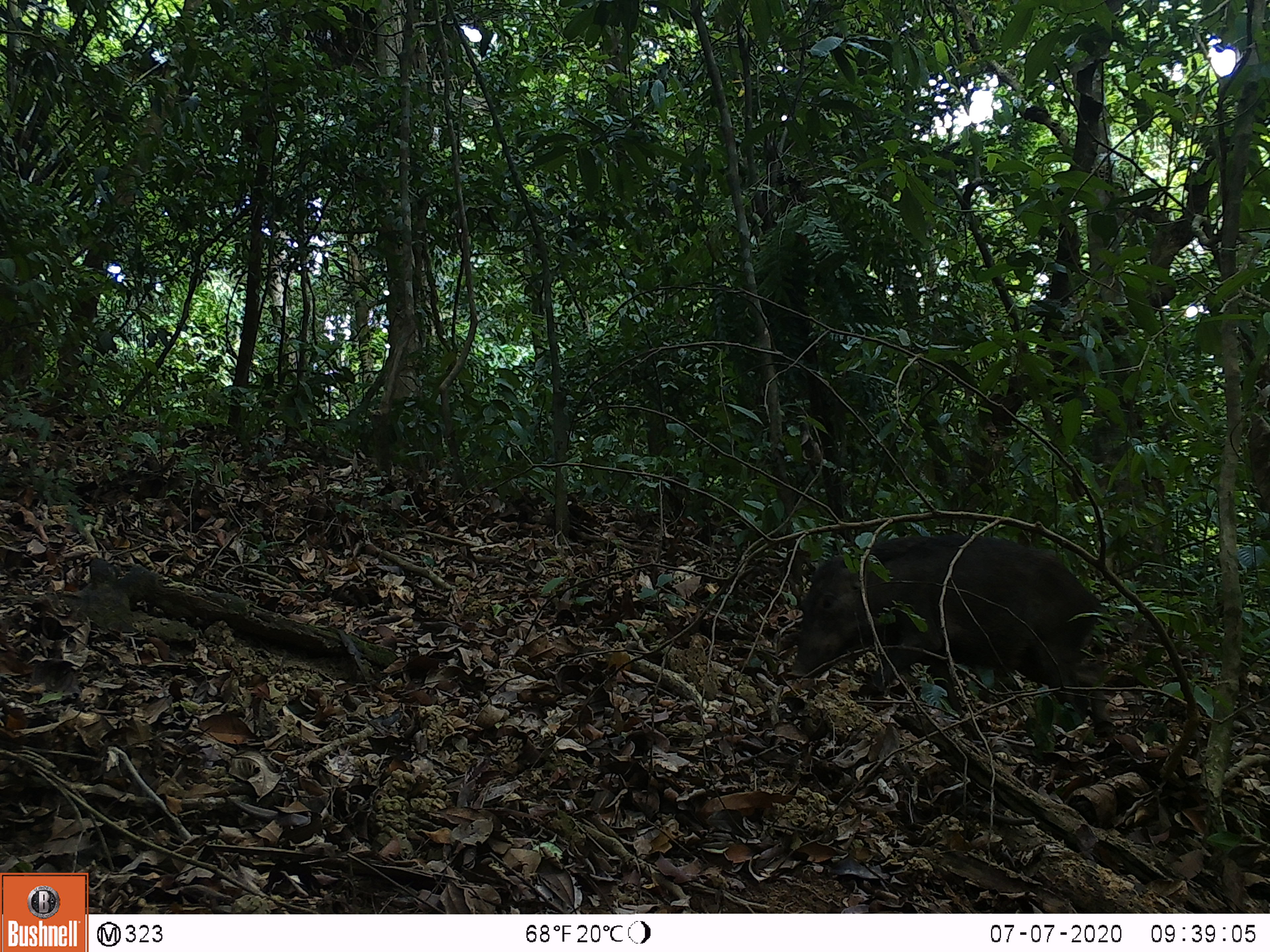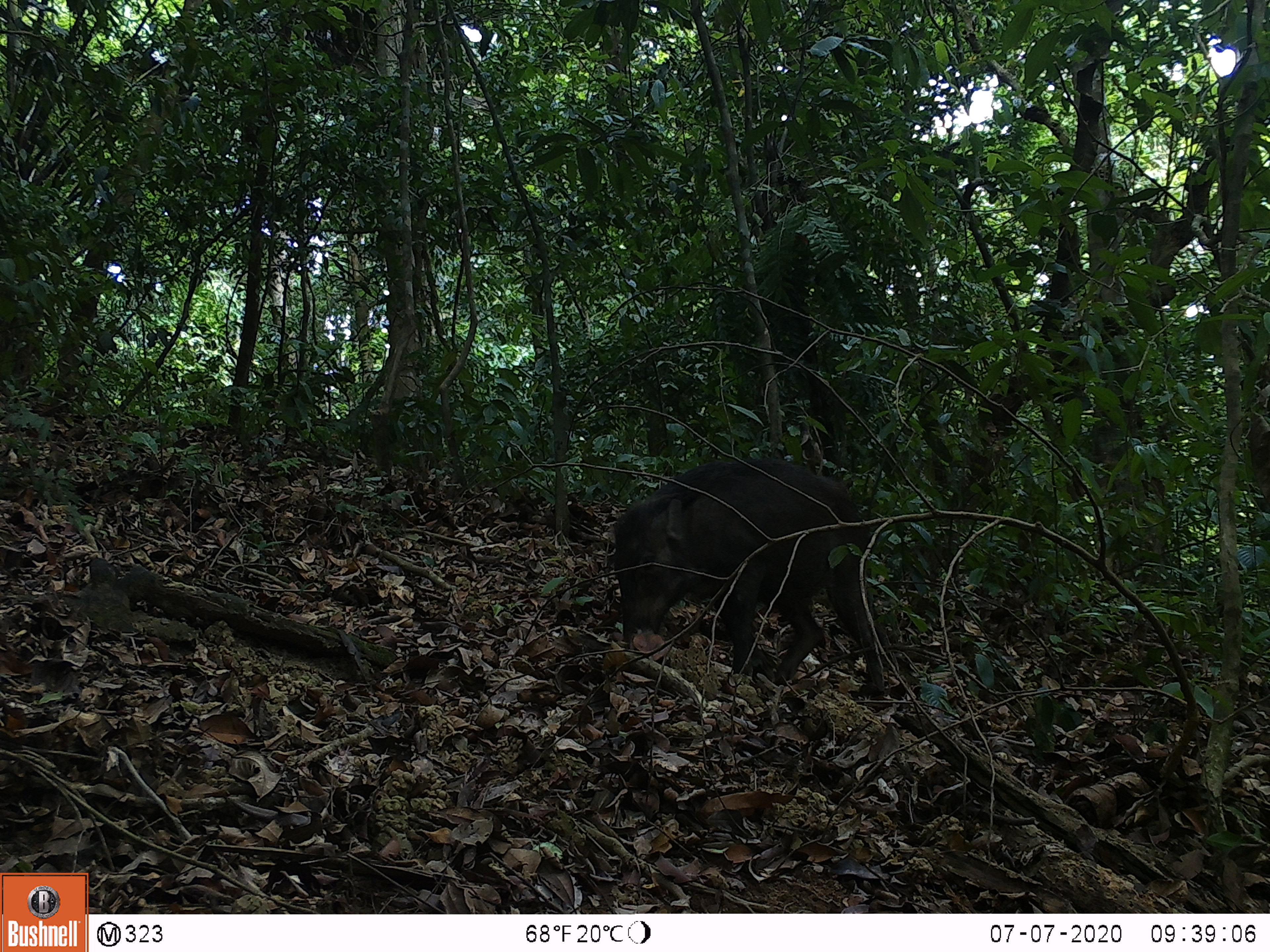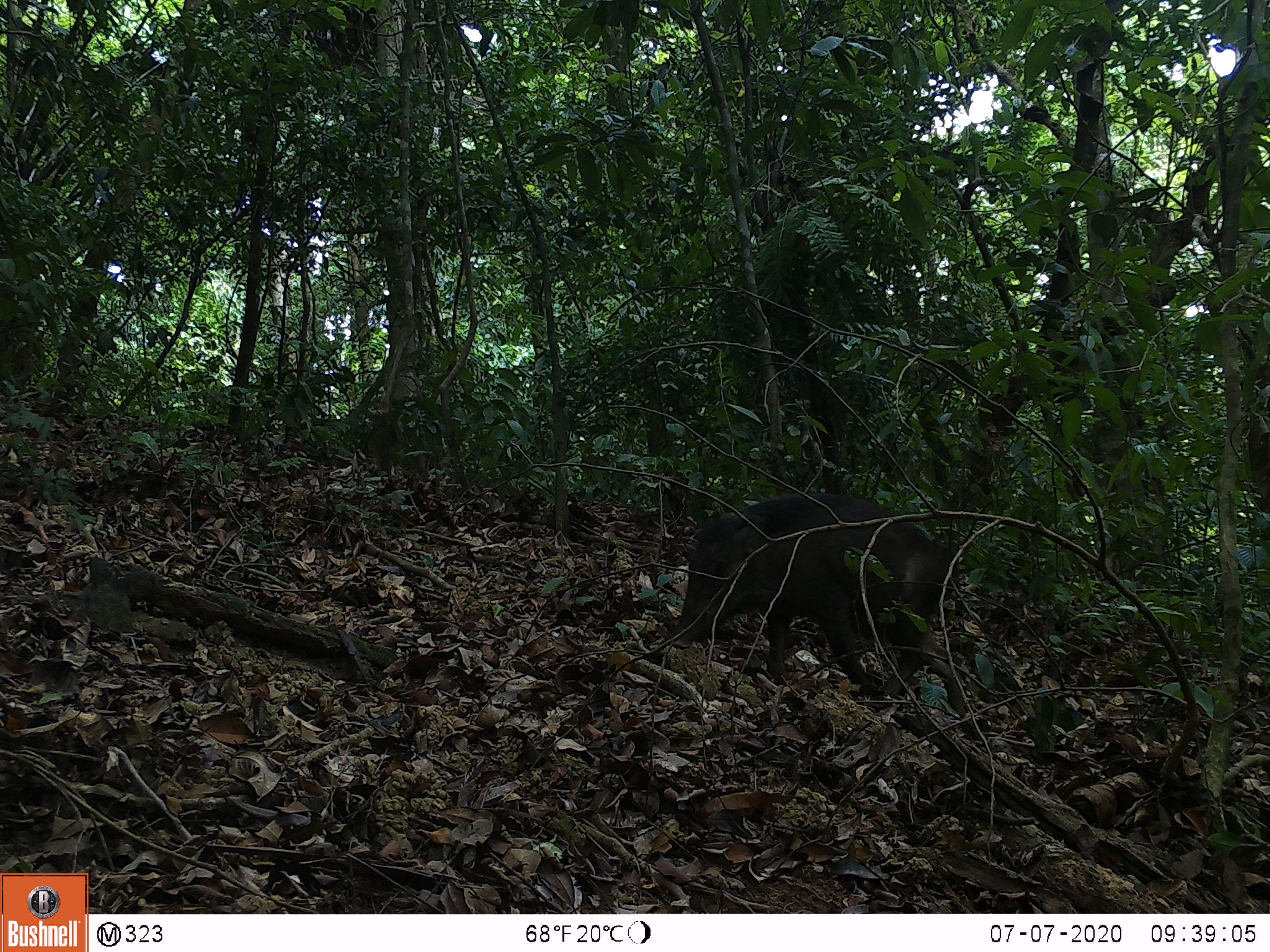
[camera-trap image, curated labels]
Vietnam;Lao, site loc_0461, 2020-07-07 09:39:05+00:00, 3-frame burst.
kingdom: Animalia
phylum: Chordata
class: Mammalia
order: Artiodactyla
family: Suidae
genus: Sus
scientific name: Sus scrofa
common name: eurasian wild pig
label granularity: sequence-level